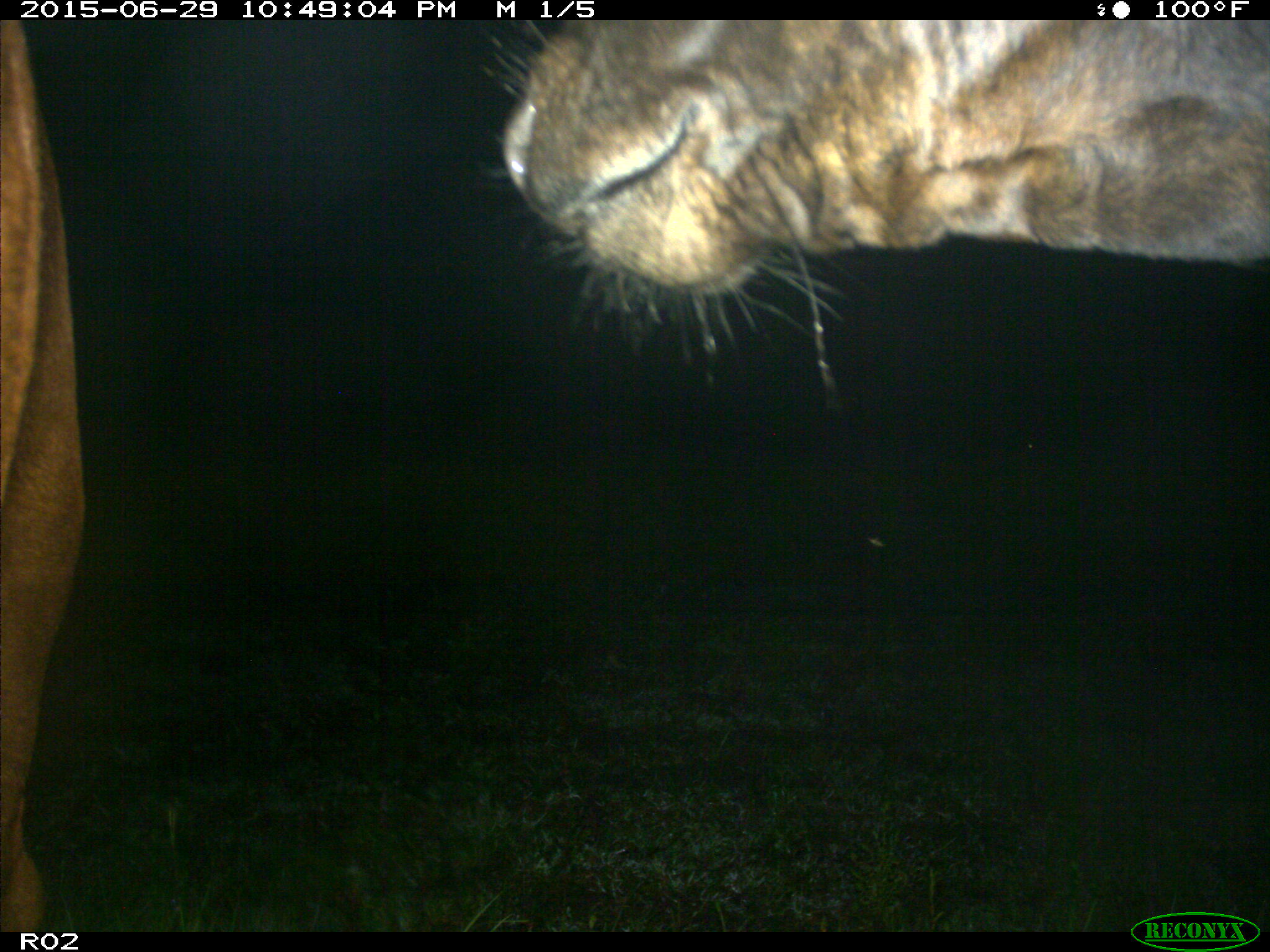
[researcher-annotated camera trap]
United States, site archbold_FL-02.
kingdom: Animalia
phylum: Chordata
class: Mammalia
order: Artiodactyla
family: Bovidae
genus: Bos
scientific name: Bos taurus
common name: domestic cow